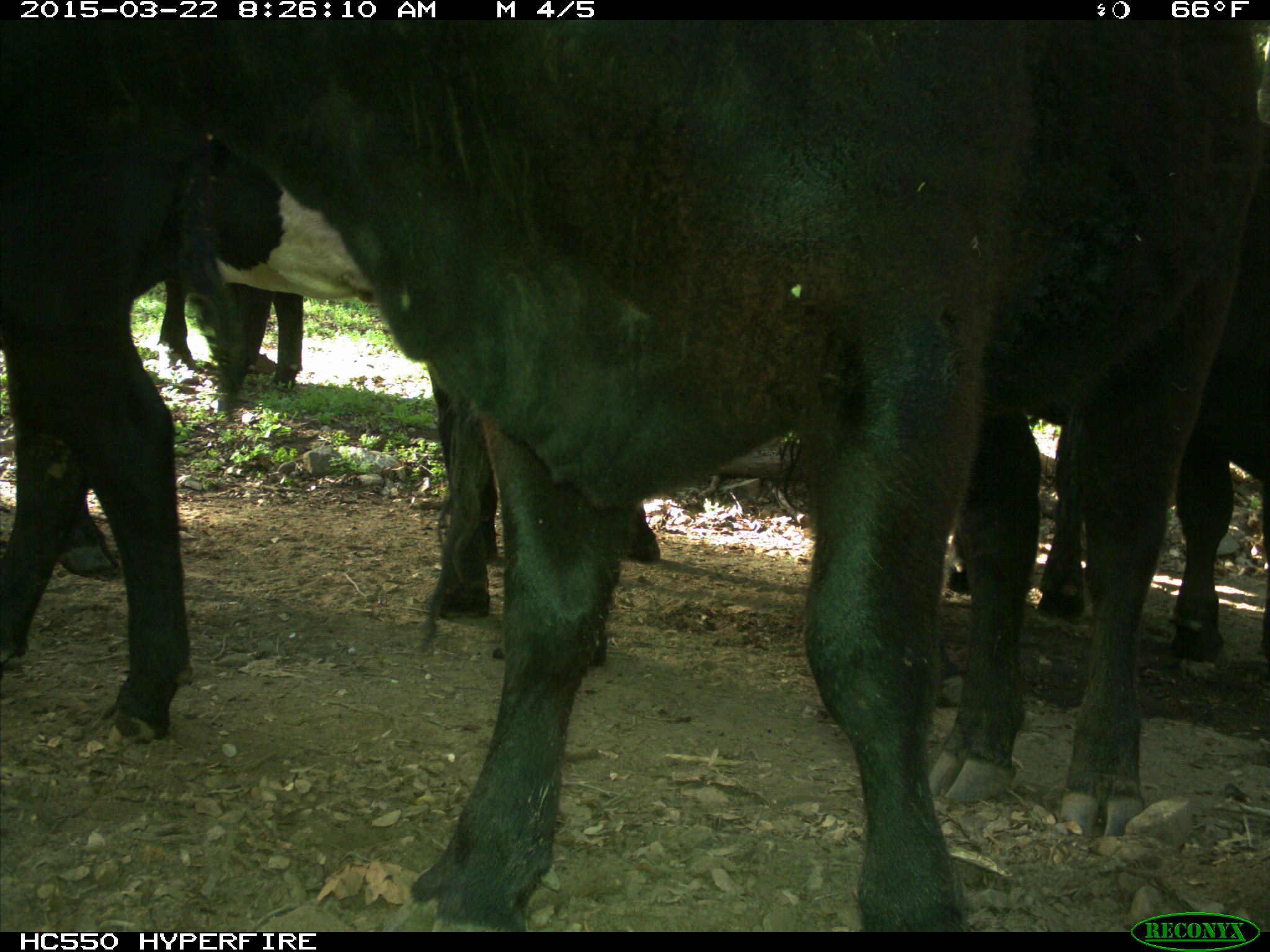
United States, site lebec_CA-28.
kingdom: Animalia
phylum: Chordata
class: Mammalia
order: Artiodactyla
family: Bovidae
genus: Bos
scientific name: Bos taurus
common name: domestic cow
Bos taurus (domestic cow).